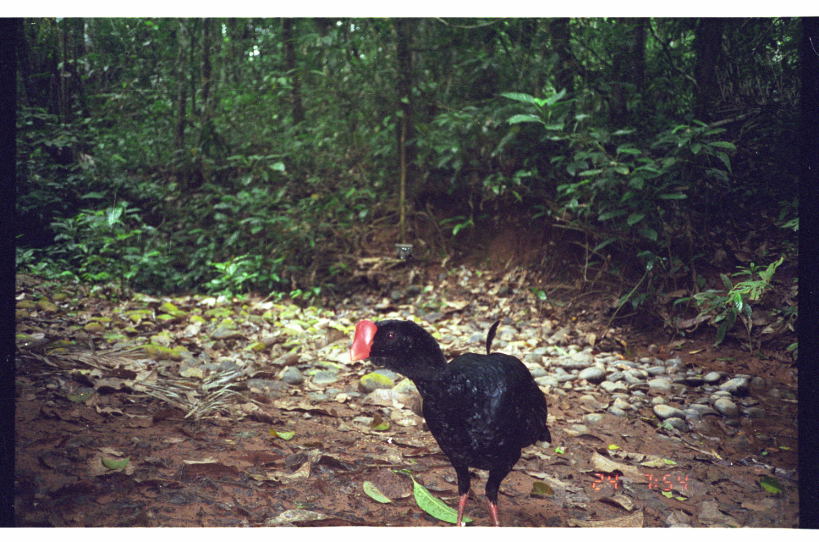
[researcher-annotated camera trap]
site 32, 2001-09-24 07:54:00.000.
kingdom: Animalia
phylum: Chordata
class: Aves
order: Galliformes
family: Cracidae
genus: Mitu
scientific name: Mitu tuberosum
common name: razor-billed curassow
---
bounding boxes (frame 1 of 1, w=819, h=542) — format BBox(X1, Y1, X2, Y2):
mitu tuberosum: BBox(345, 317, 553, 526)